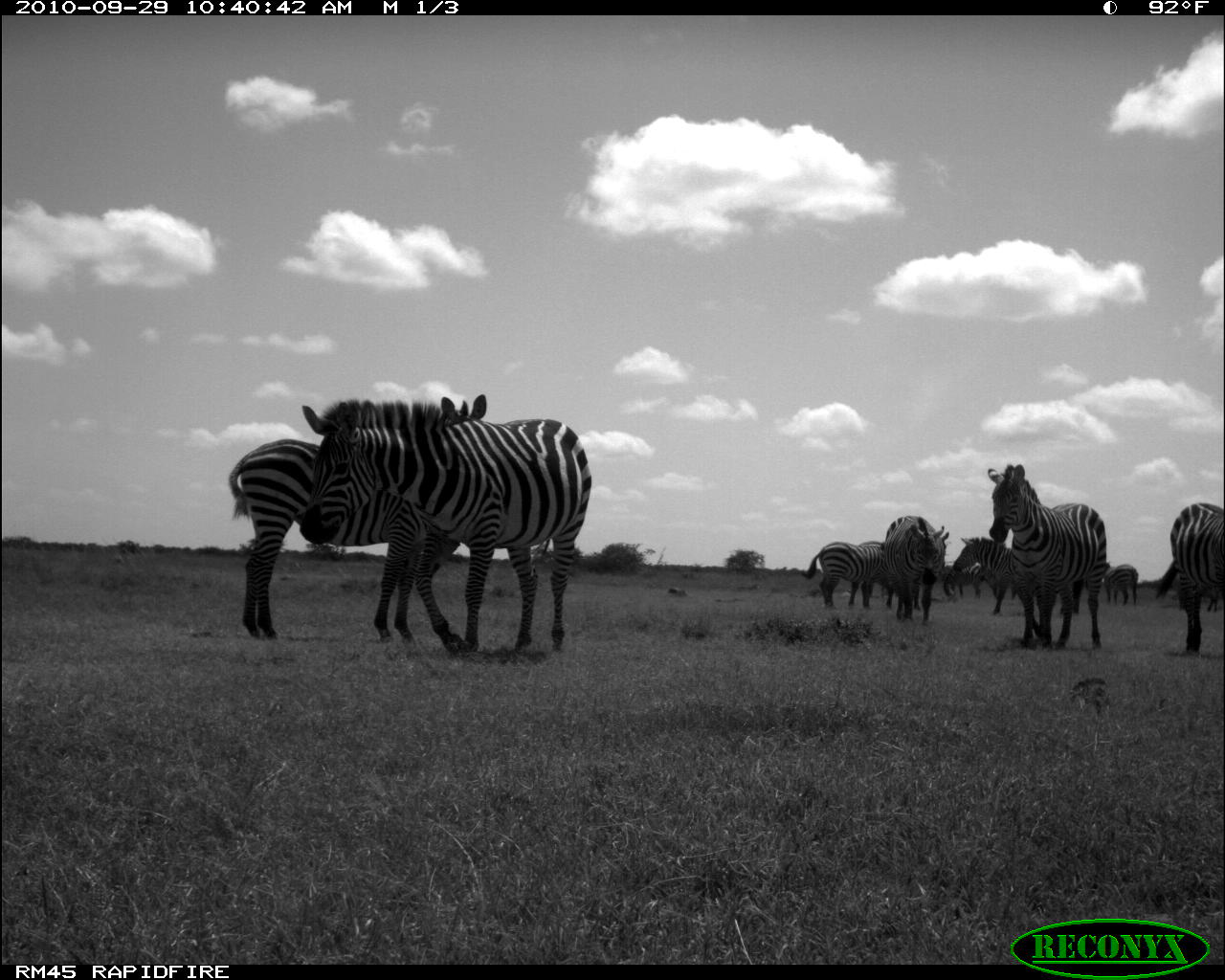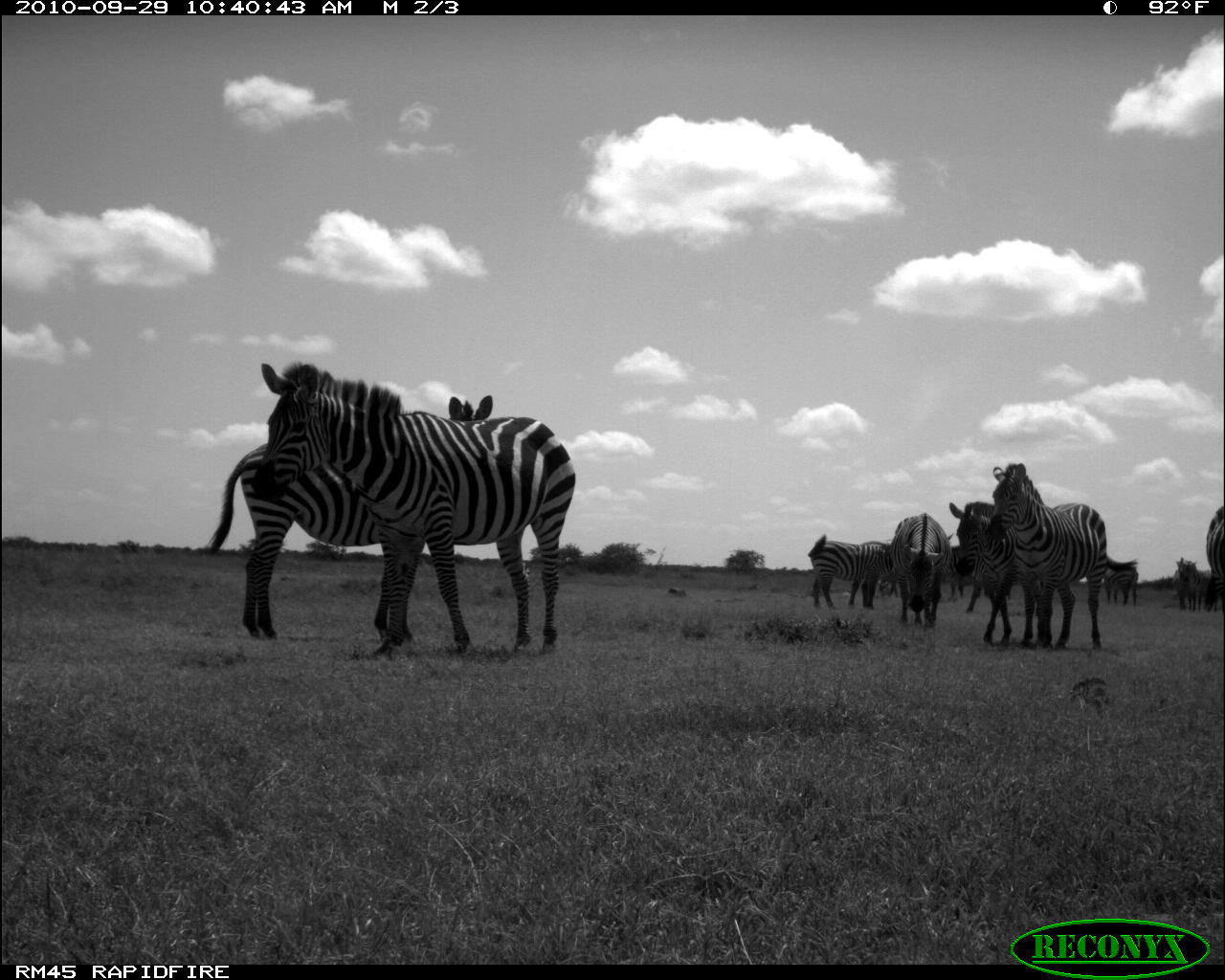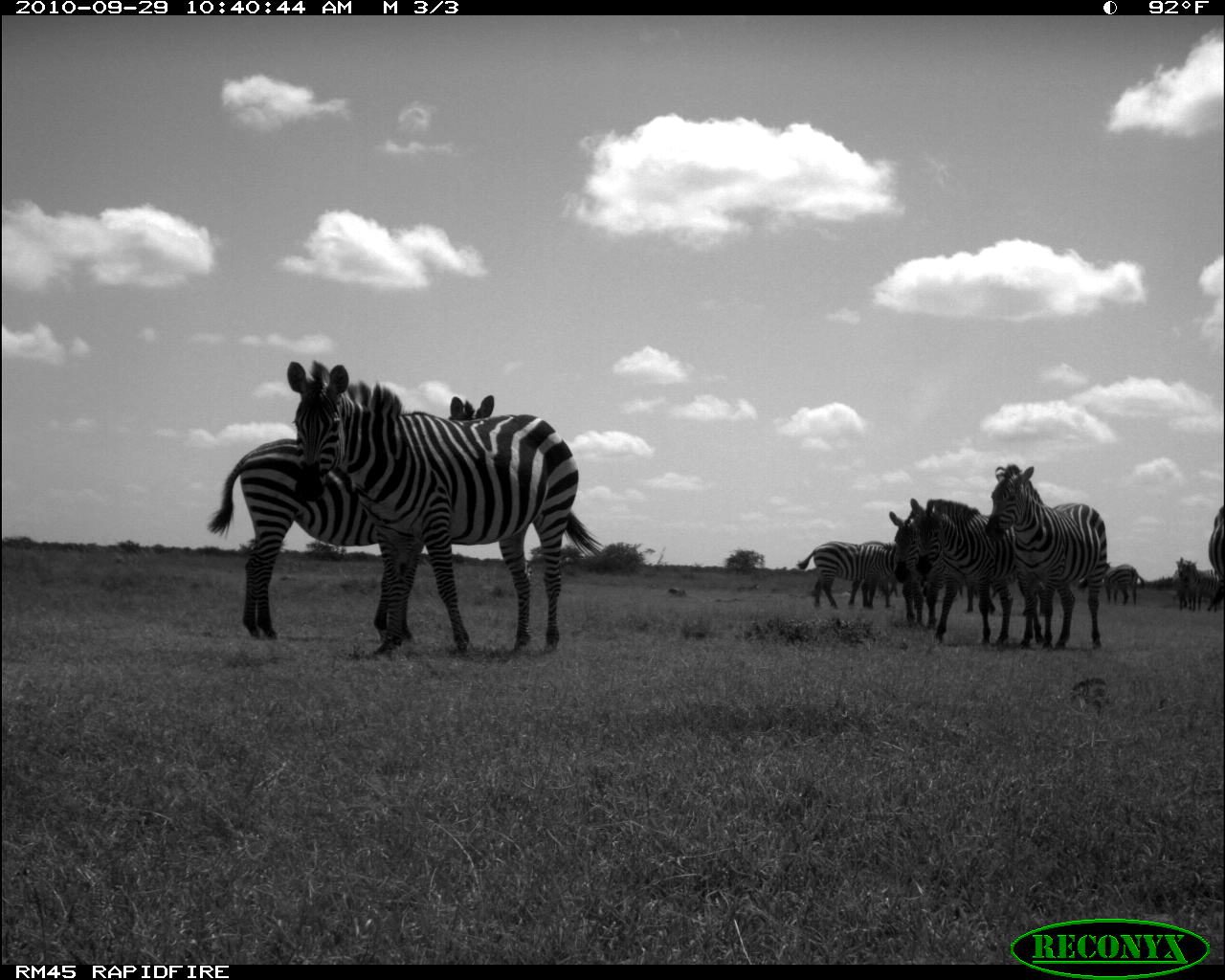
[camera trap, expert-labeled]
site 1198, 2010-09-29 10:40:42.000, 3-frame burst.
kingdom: Animalia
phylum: Chordata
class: Mammalia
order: Perissodactyla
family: Equidae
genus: Equus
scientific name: Equus quagga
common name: plains zebra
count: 11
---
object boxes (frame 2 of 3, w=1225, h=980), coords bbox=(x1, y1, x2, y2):
equus quagga: bbox=(254, 355, 576, 656); bbox=(201, 390, 494, 650); bbox=(985, 456, 1138, 650); bbox=(948, 499, 1013, 645); bbox=(889, 512, 951, 629); bbox=(807, 534, 893, 611); bbox=(1171, 551, 1213, 613); bbox=(1203, 505, 1225, 614); bbox=(1099, 555, 1142, 606)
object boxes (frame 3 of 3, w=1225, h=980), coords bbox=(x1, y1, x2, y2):
equus quagga: bbox=(281, 353, 601, 655); bbox=(207, 389, 499, 650); bbox=(984, 462, 1106, 651); bbox=(916, 498, 1015, 645); bbox=(796, 540, 893, 610); bbox=(890, 511, 931, 625); bbox=(1171, 553, 1224, 613); bbox=(1203, 505, 1225, 614); bbox=(1108, 558, 1149, 602)